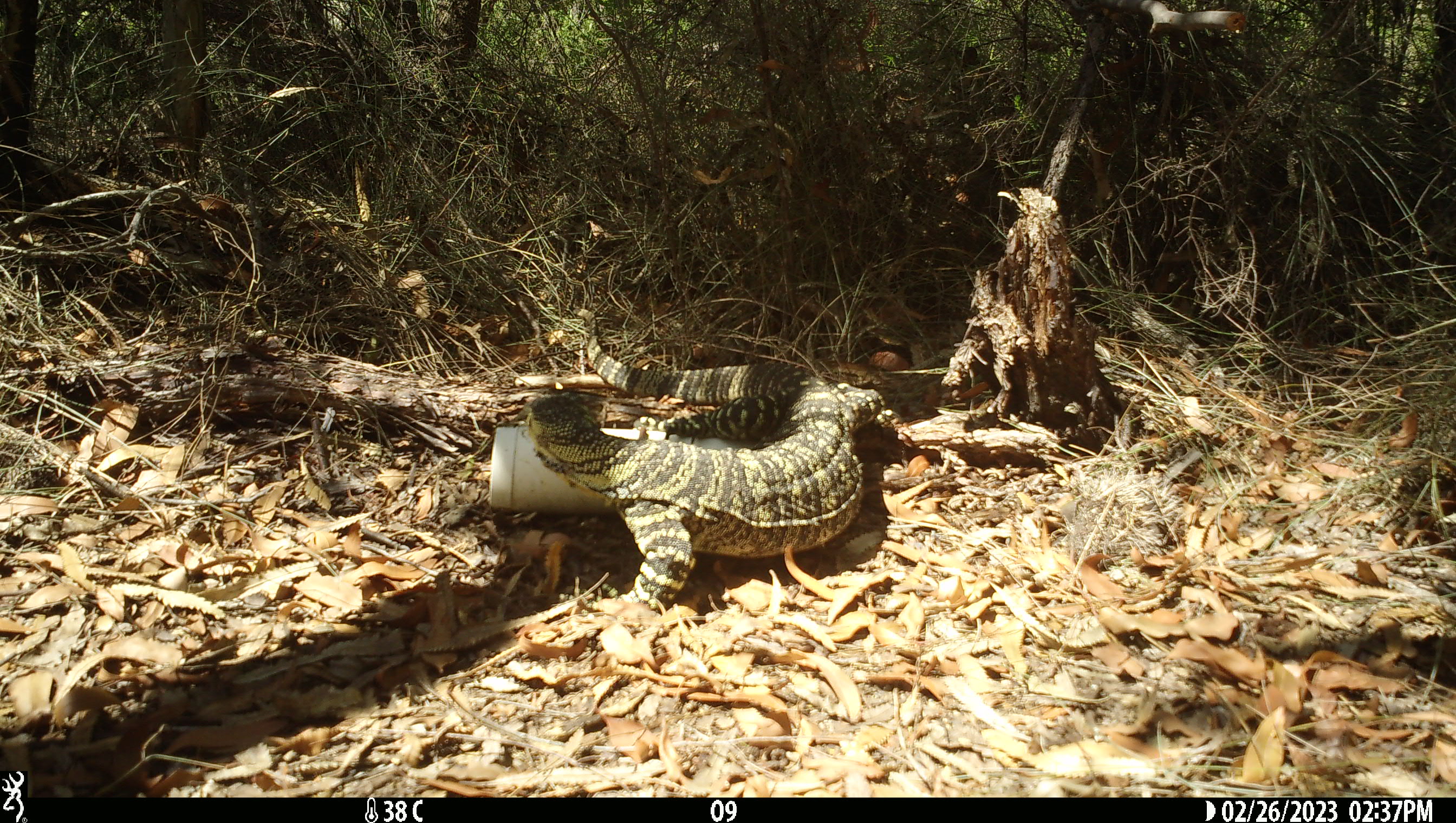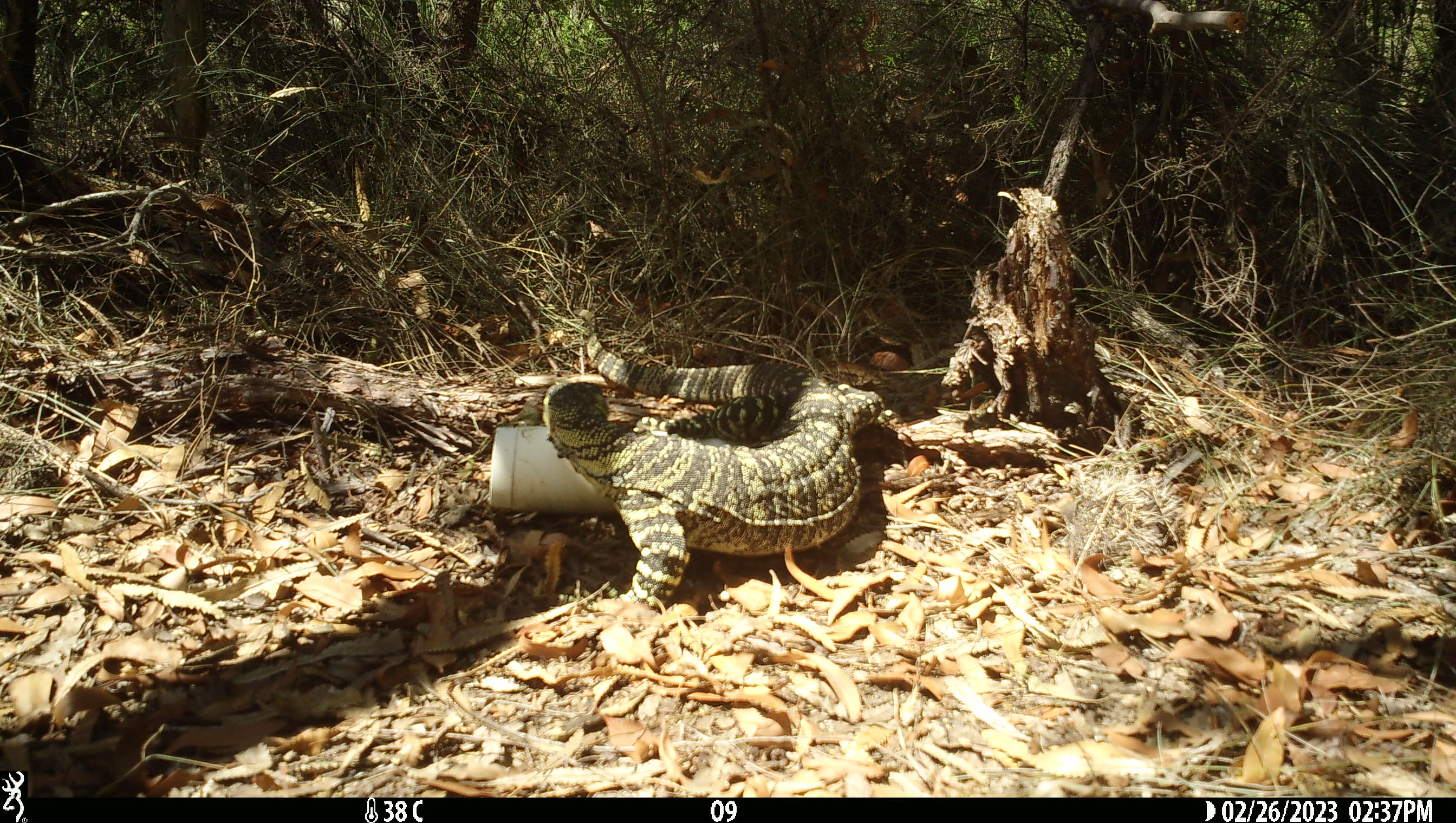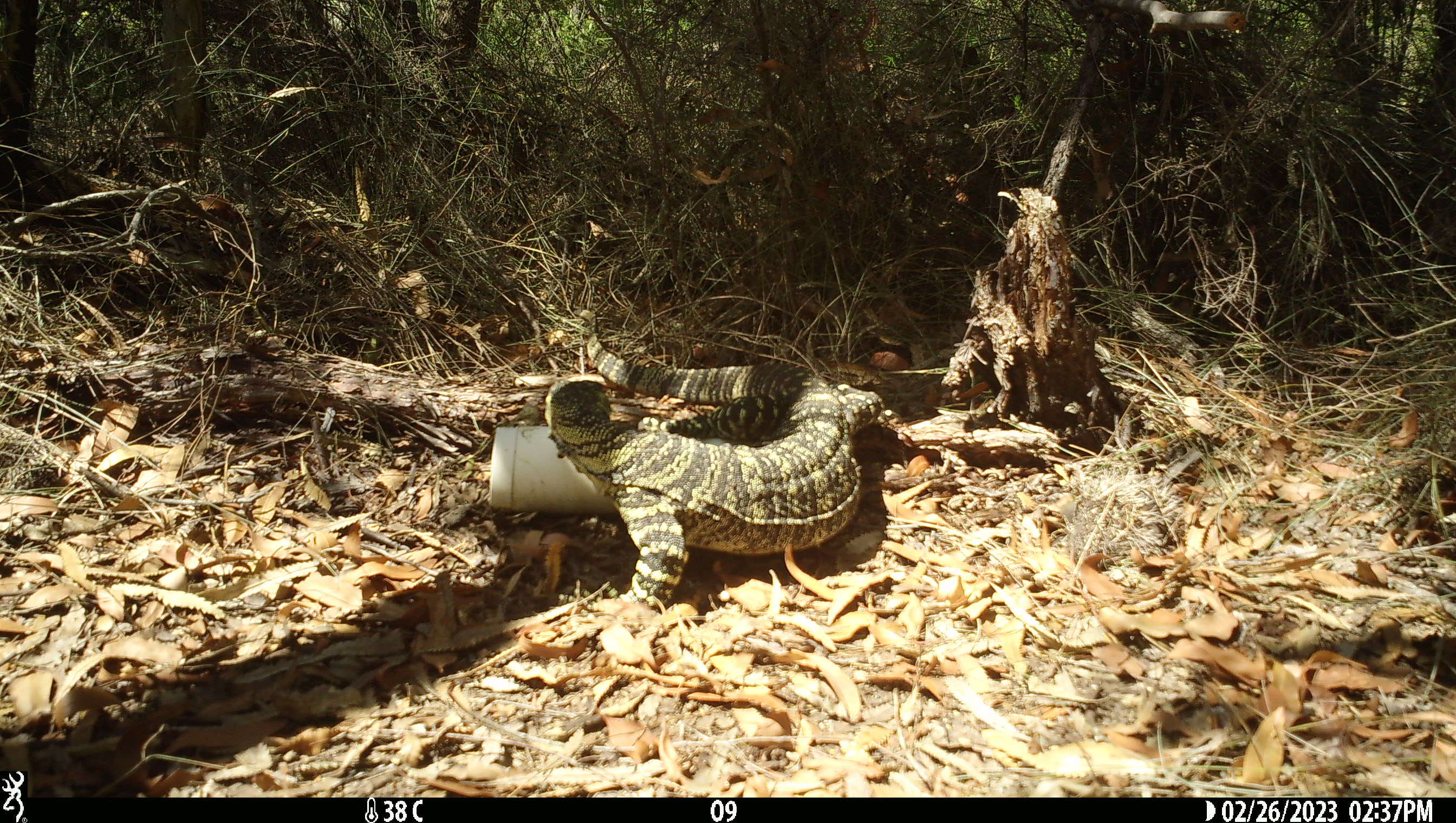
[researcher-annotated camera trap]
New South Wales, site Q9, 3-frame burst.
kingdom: Animalia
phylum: Chordata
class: Reptilia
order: Squamata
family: Varanidae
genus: Varanus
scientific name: Varanus varius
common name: lace monitor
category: goanna